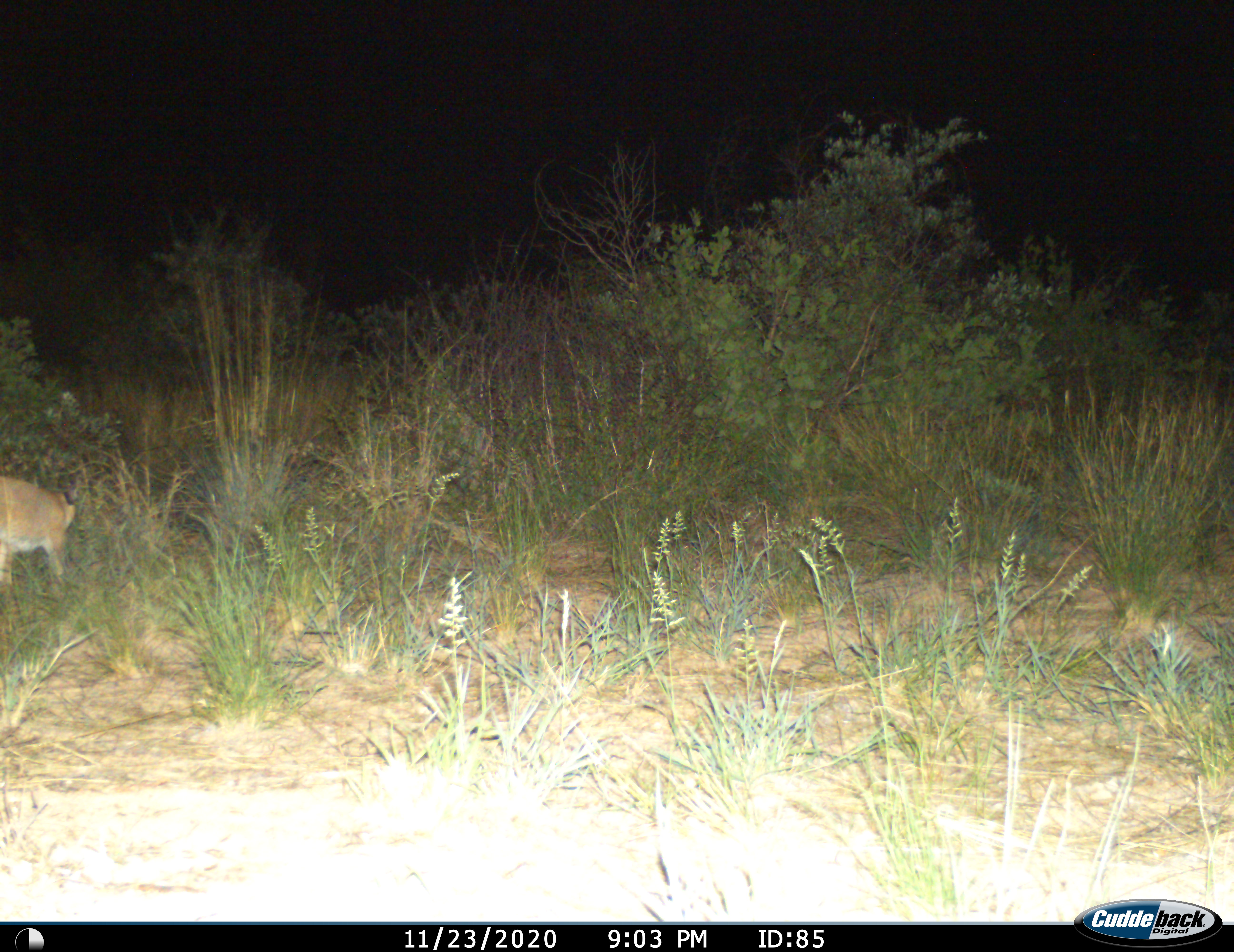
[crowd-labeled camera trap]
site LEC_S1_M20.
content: unidentified animal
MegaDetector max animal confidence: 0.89